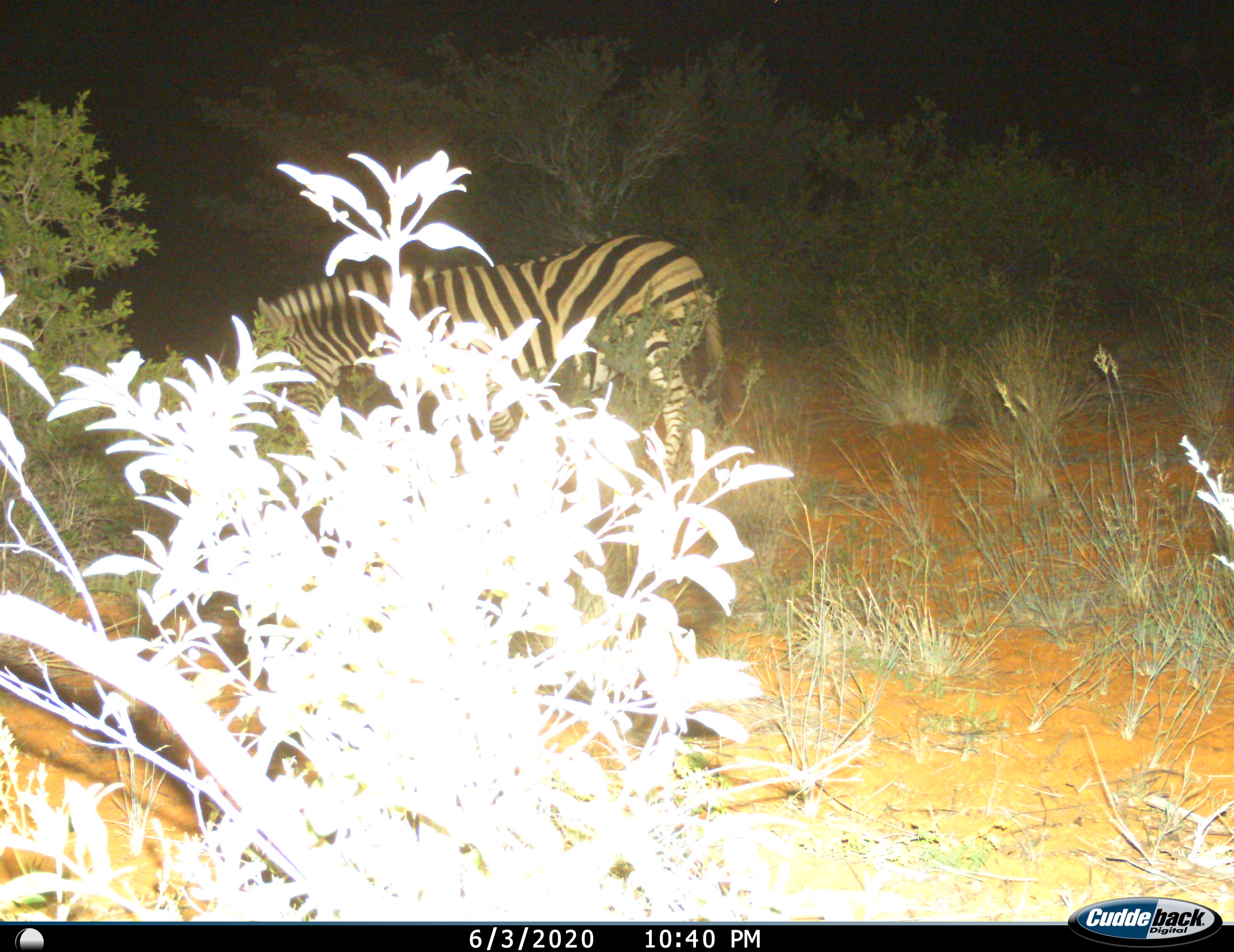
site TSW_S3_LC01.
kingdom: Animalia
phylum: Chordata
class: Mammalia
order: Perissodactyla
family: Equidae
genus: Equus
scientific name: Equus quagga burchellii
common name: burchell's zebra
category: zebraburchells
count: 1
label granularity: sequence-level